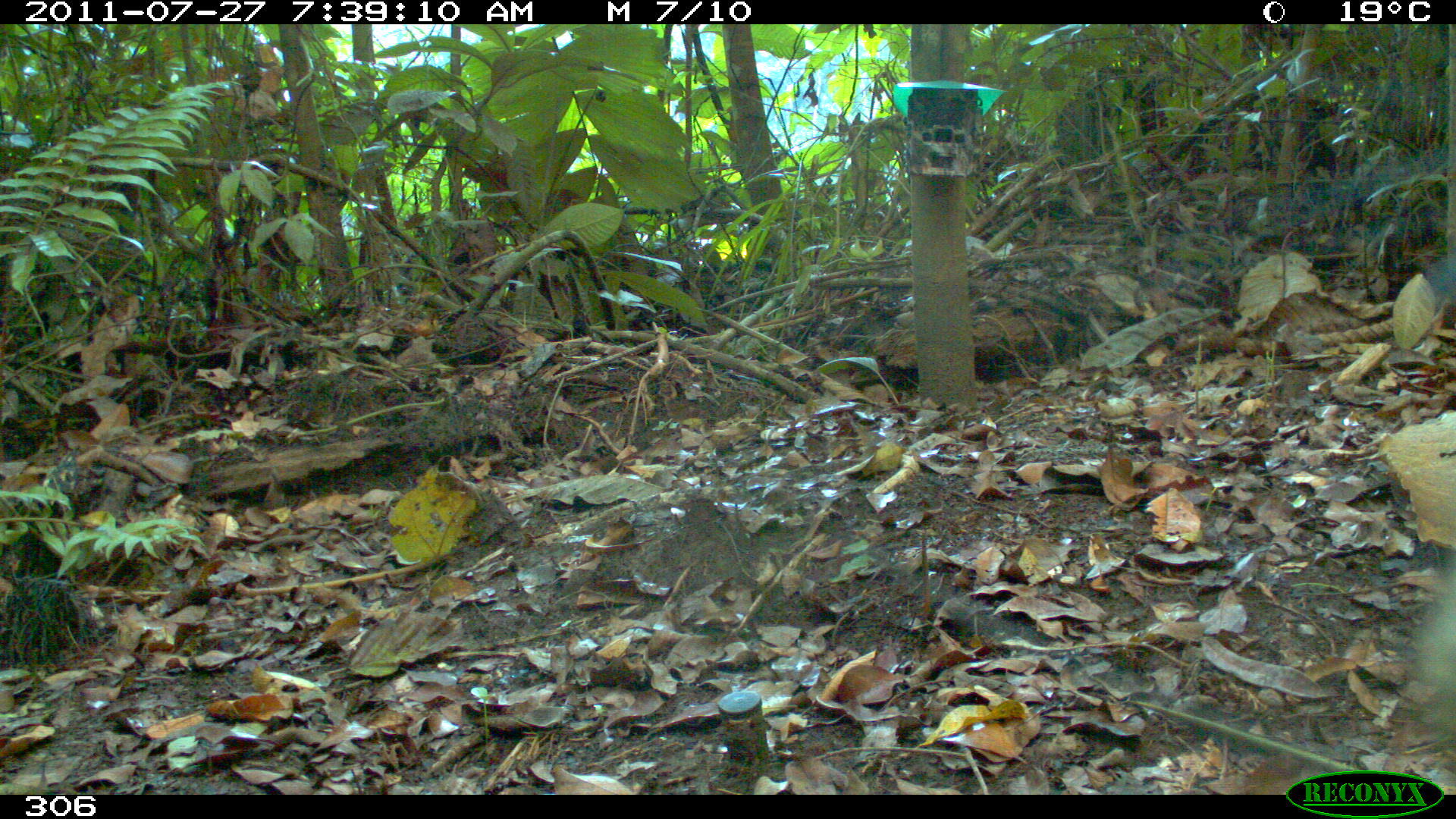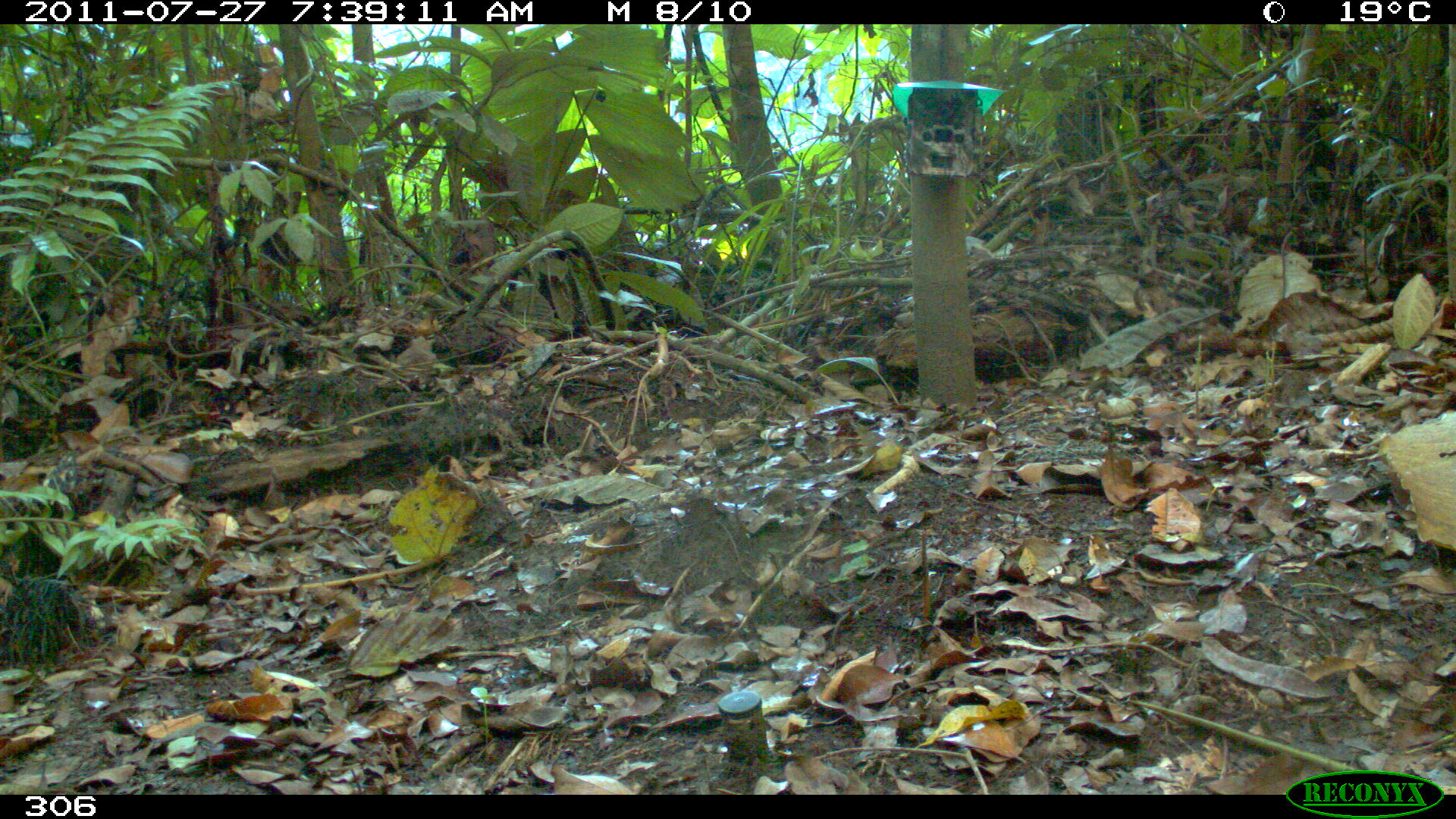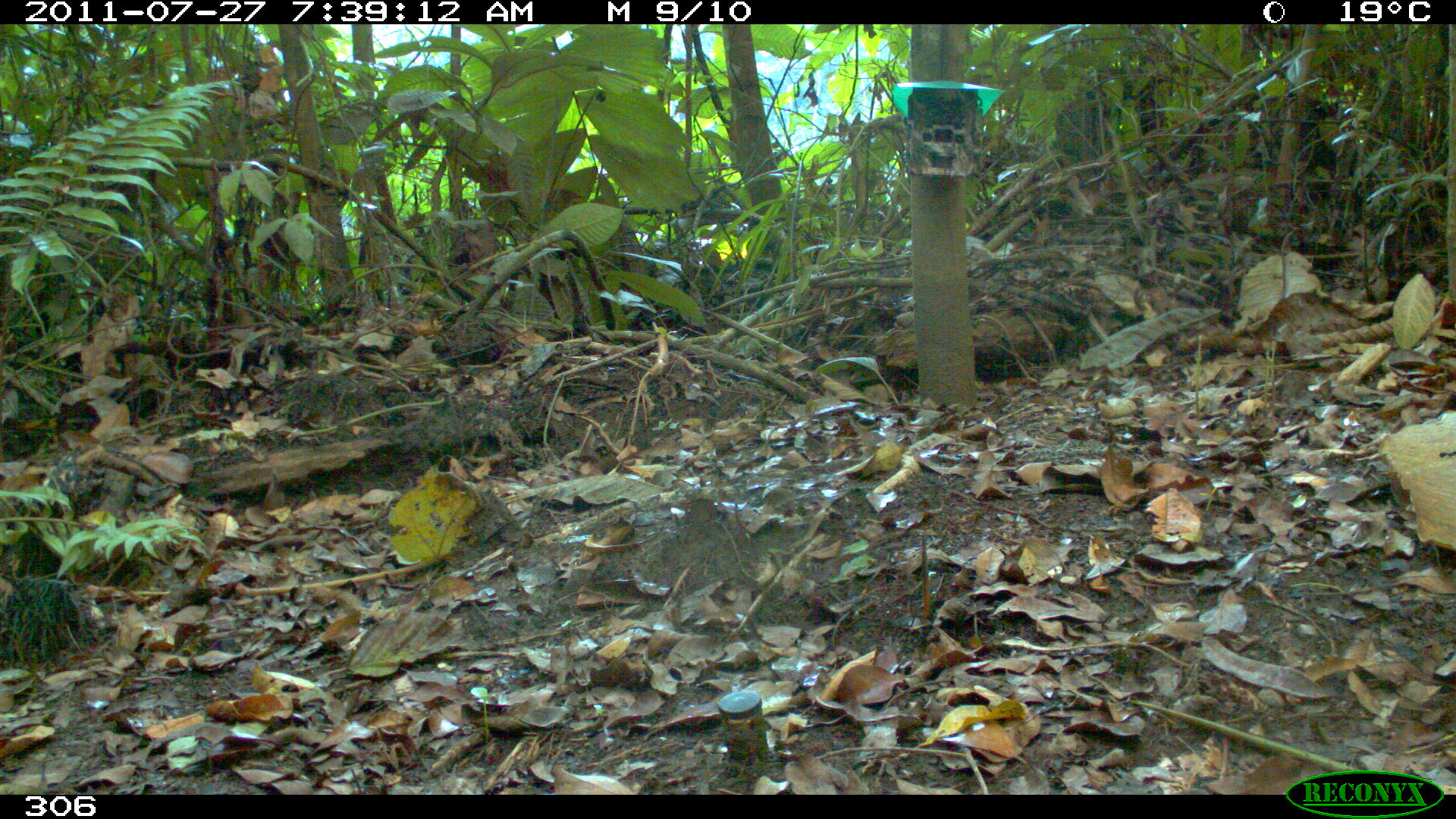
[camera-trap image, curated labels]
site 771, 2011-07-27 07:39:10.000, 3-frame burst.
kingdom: Animalia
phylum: Chordata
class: Mammalia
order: Artiodactyla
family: Tayassuidae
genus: Pecari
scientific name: Pecari tajacu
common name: collared peccary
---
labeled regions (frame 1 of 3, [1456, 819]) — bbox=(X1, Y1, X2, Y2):
pecari tajacu: bbox=(1404, 539, 1456, 776)